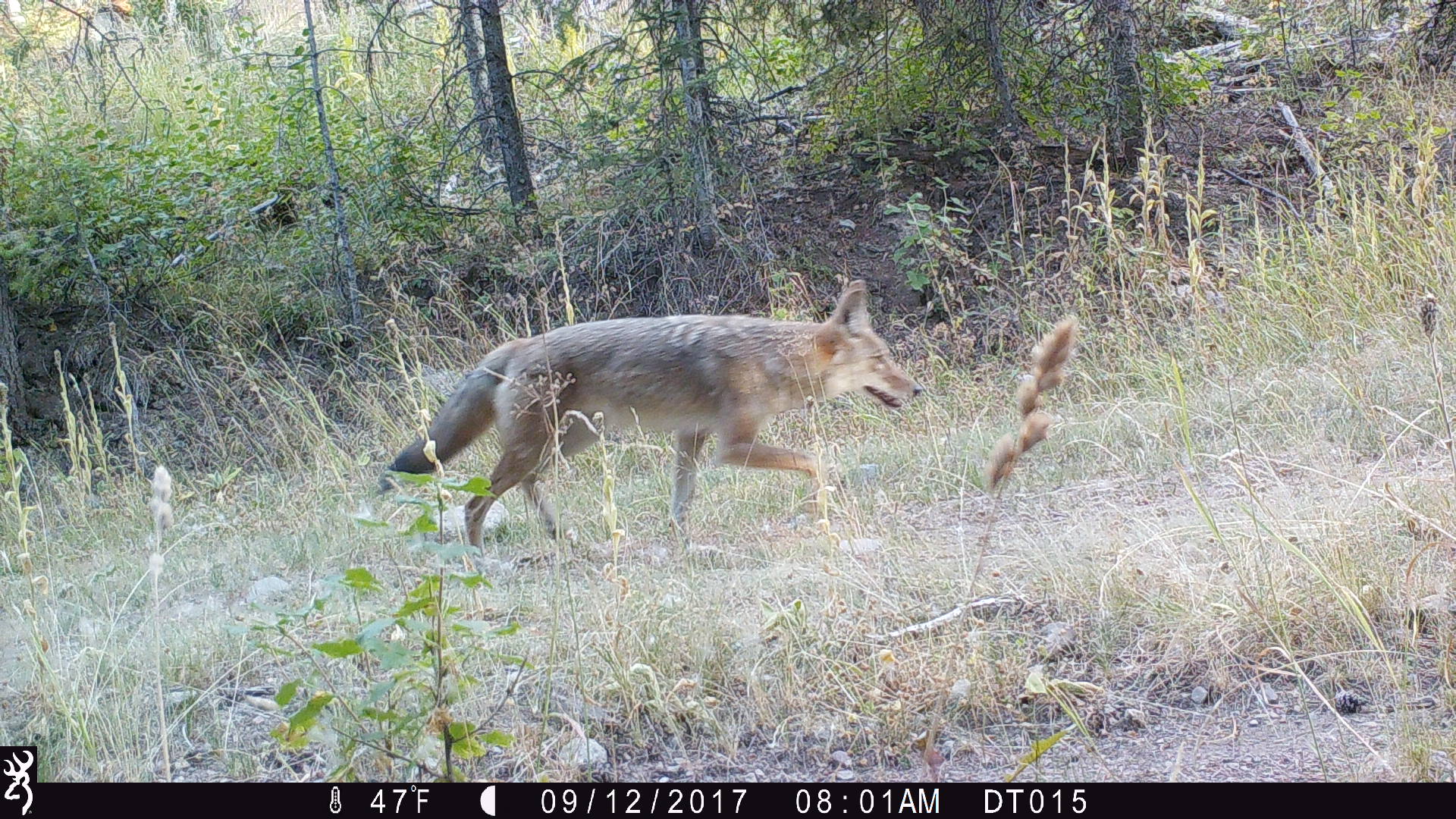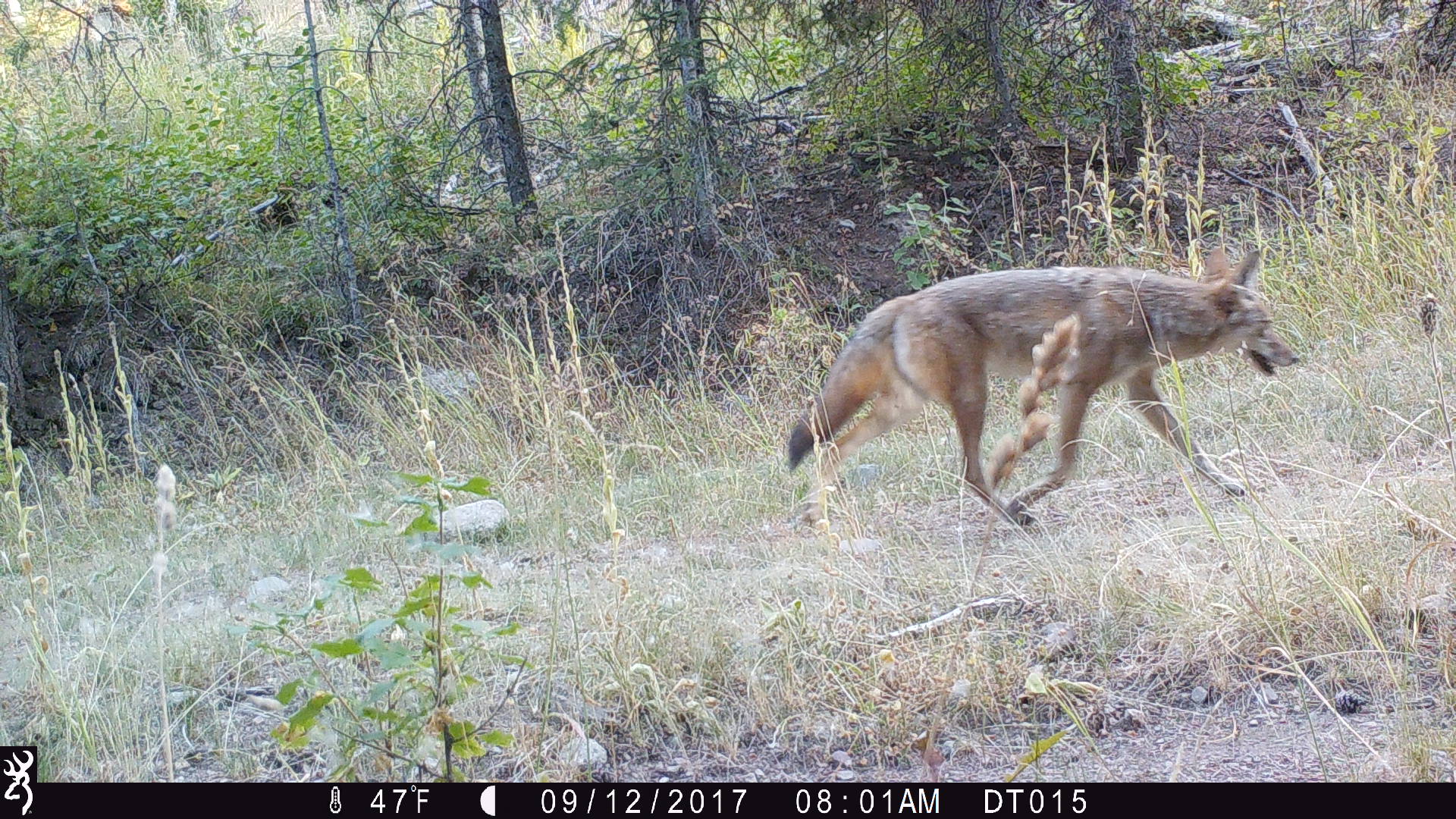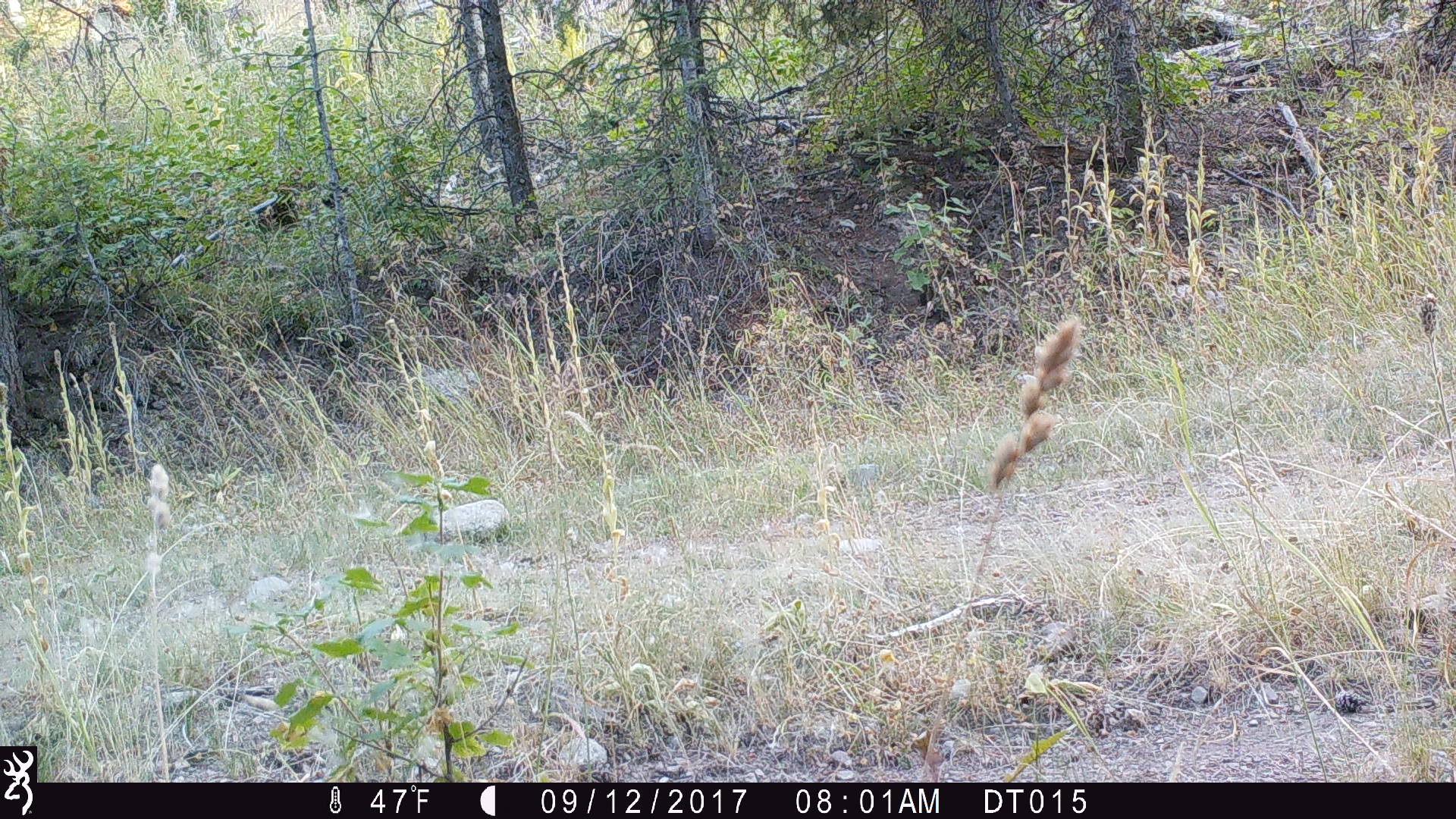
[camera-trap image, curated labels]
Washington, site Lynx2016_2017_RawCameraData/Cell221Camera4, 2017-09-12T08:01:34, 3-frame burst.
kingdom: Animalia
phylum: Chordata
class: Mammalia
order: Carnivora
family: Canidae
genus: Canis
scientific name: Canis latrans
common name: coyote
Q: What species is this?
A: Canis latrans (coyote).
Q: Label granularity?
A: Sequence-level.